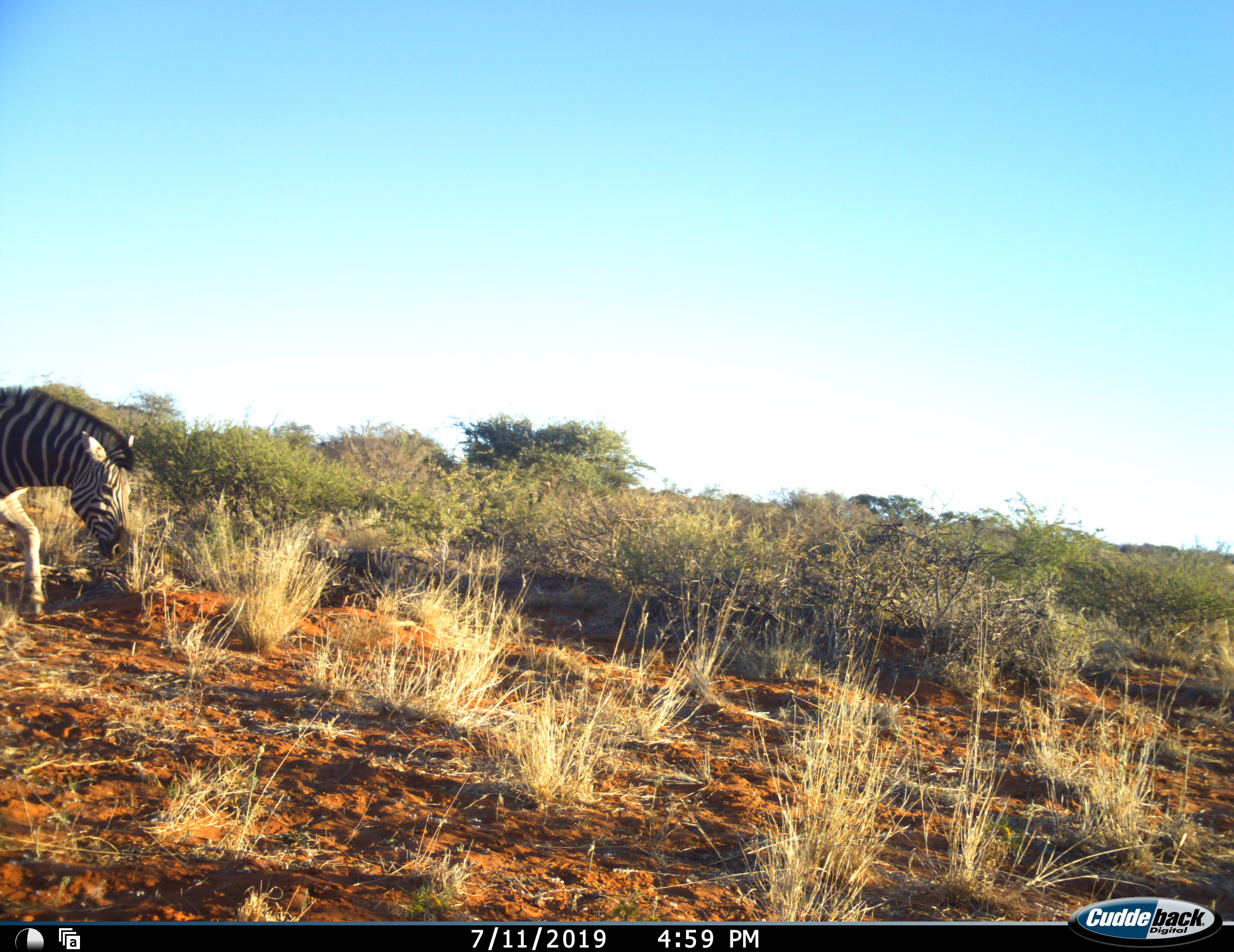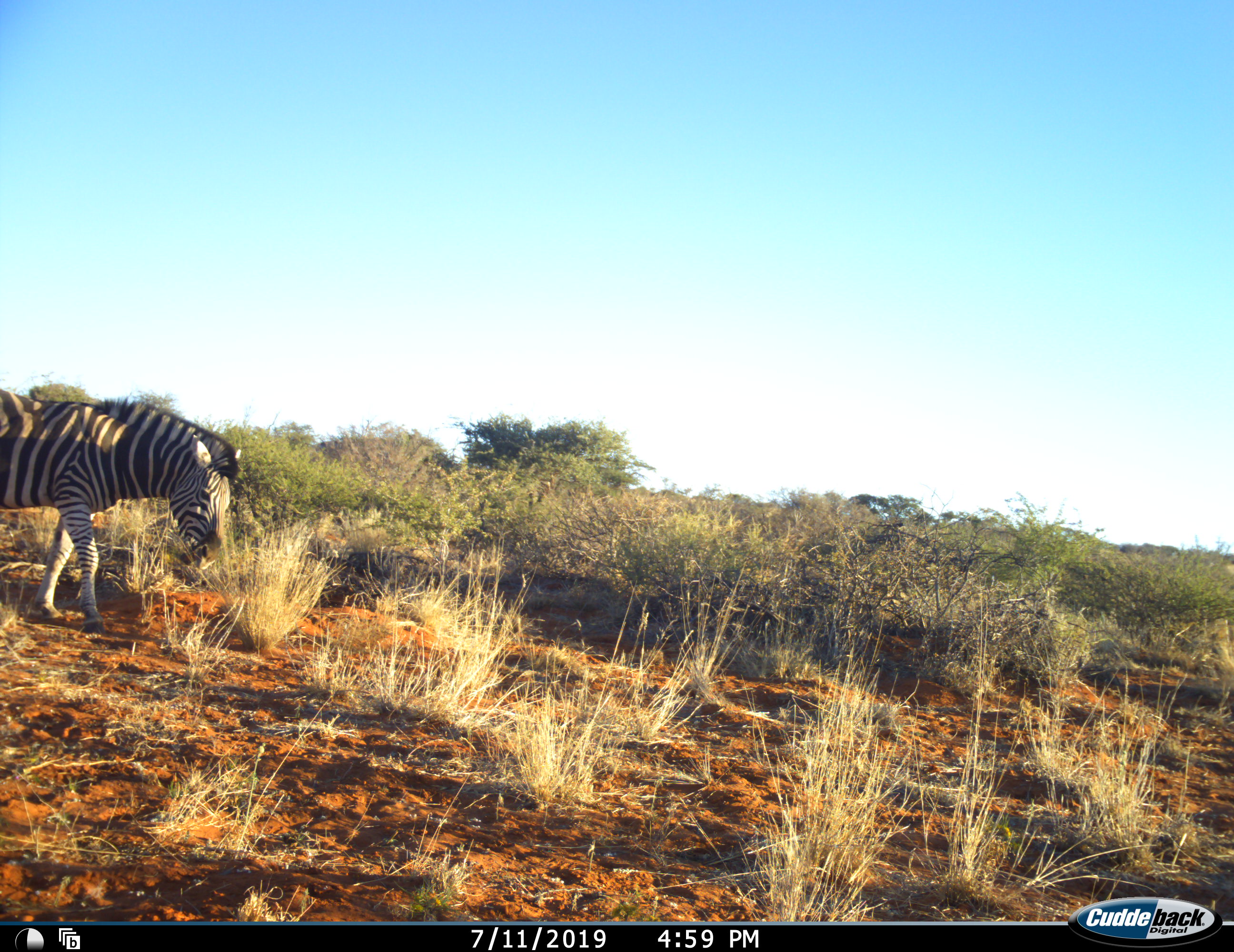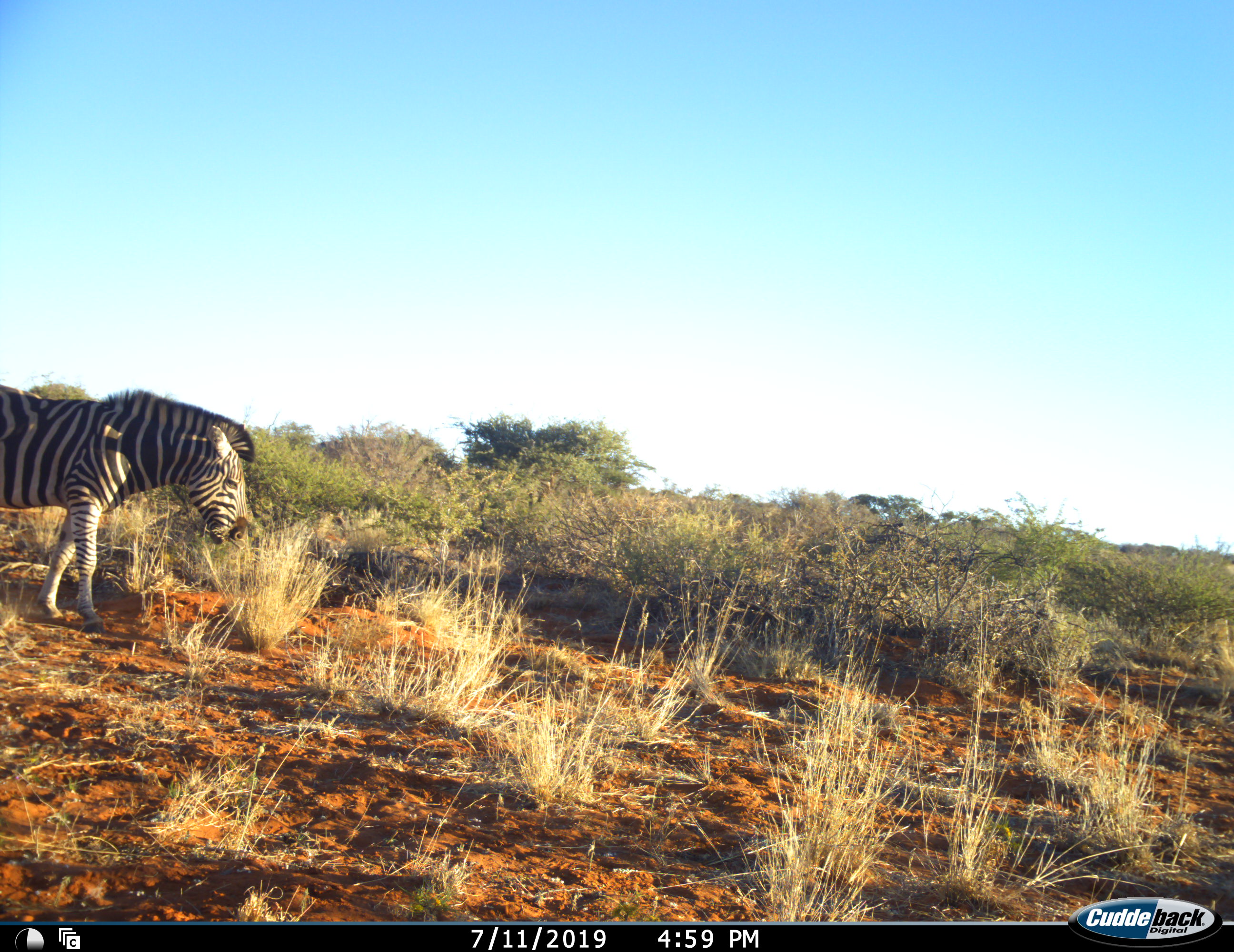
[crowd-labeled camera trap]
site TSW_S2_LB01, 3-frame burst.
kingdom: Animalia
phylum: Chordata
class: Mammalia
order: Perissodactyla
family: Equidae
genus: Equus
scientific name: Equus quagga burchellii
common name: burchell's zebra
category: zebraburchells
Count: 1.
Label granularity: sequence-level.